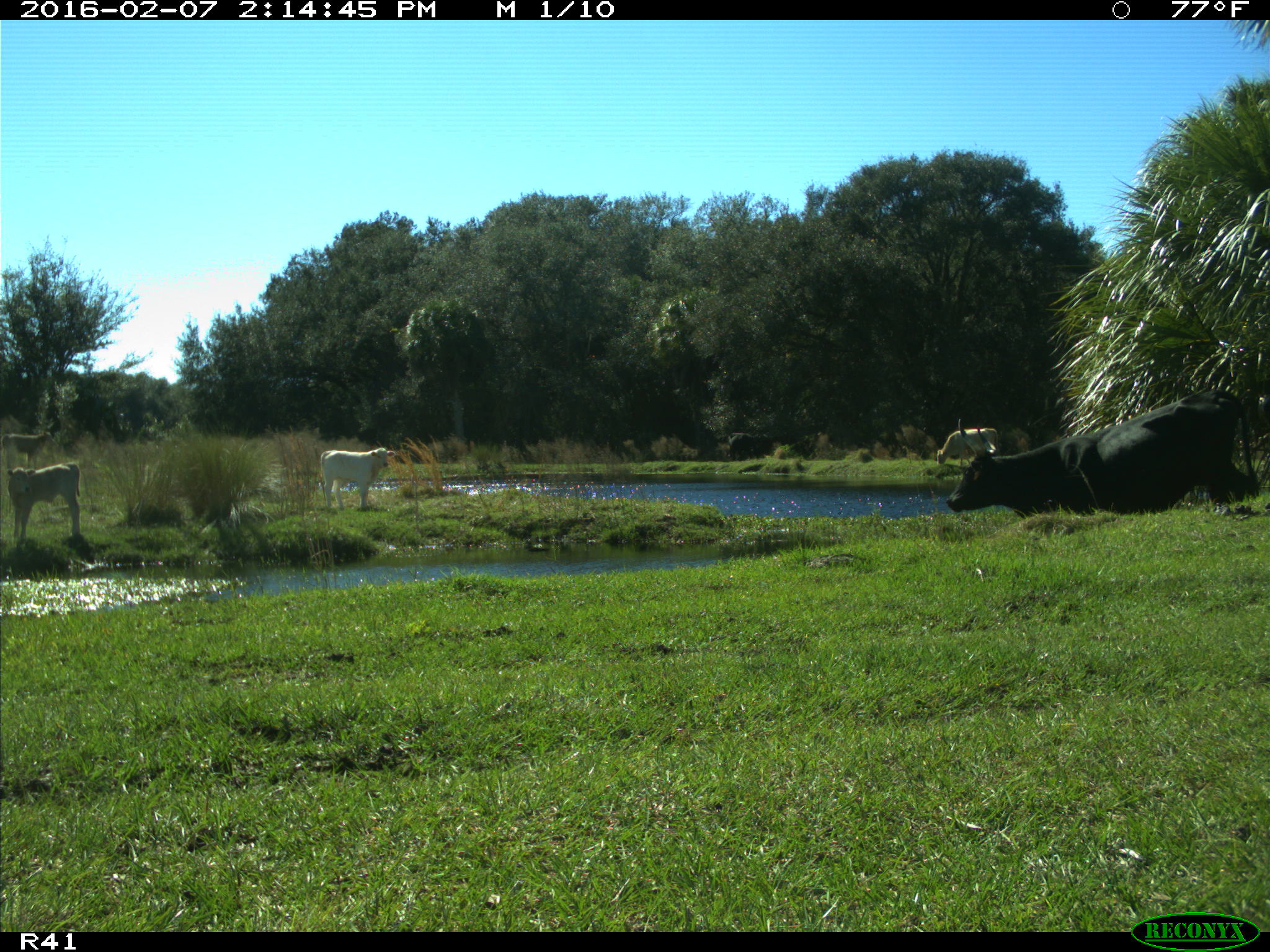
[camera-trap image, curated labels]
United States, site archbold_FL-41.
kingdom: Animalia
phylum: Chordata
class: Mammalia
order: Artiodactyla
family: Bovidae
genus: Bos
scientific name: Bos taurus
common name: domestic cow